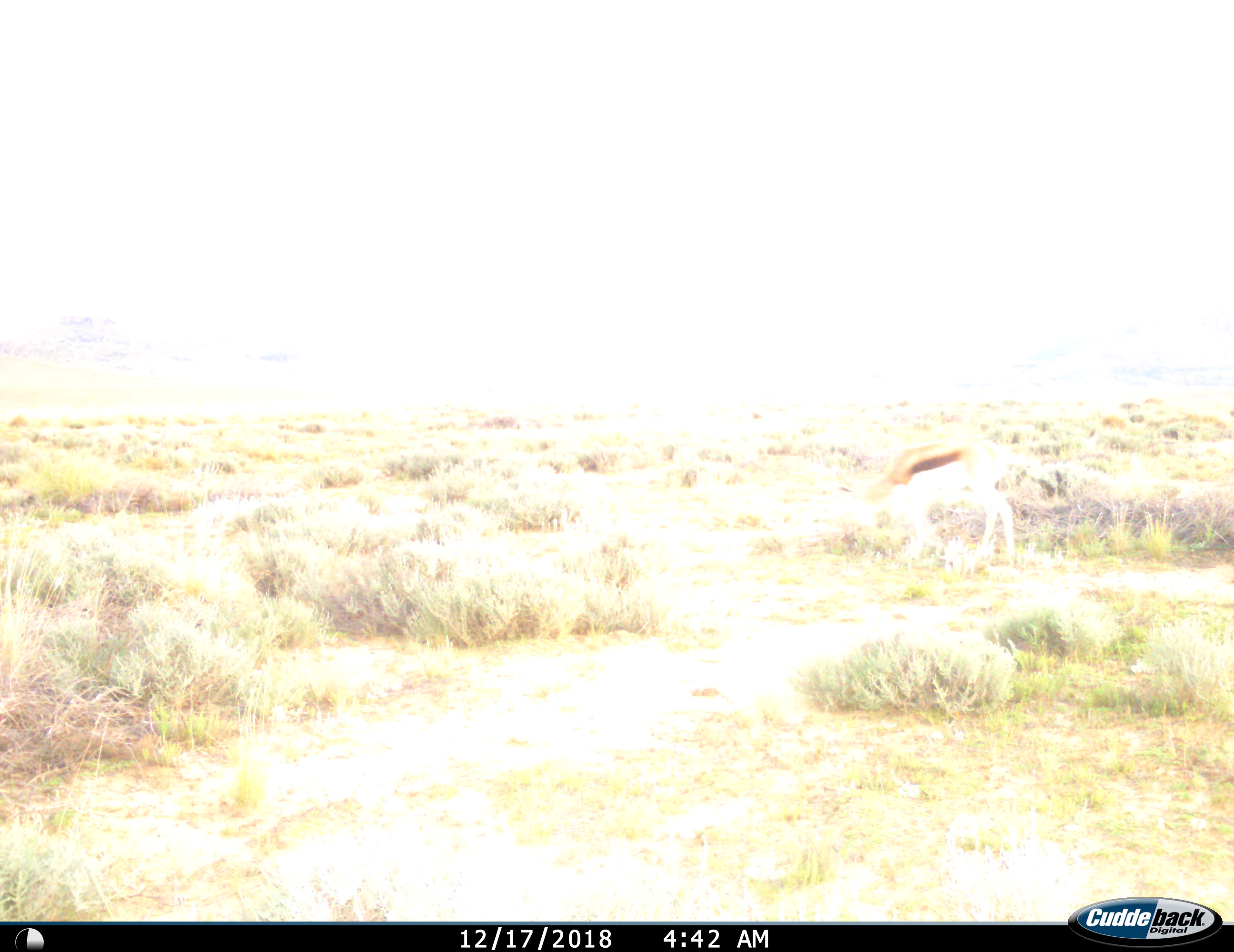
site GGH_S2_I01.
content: unidentified animal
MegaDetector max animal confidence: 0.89